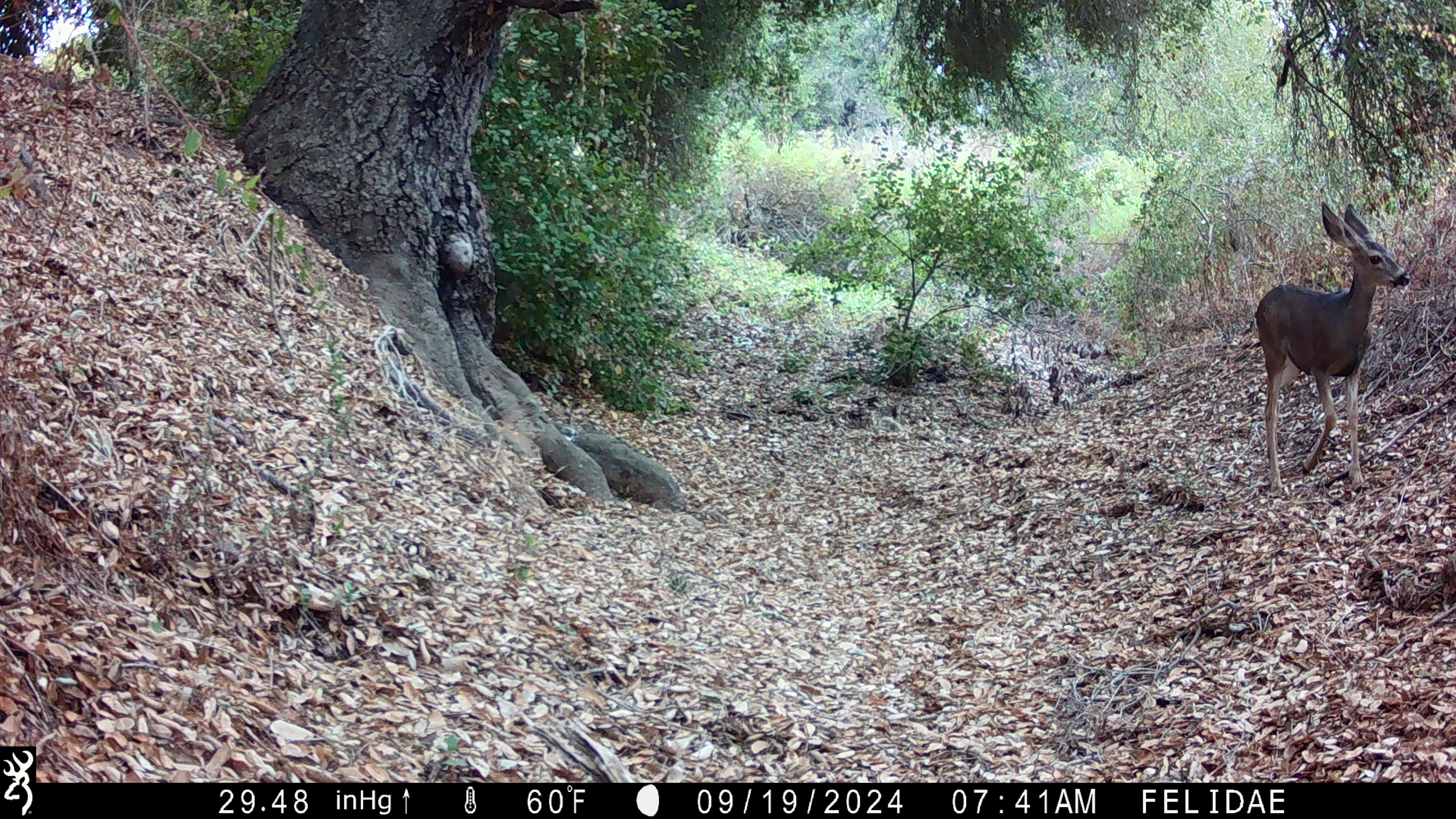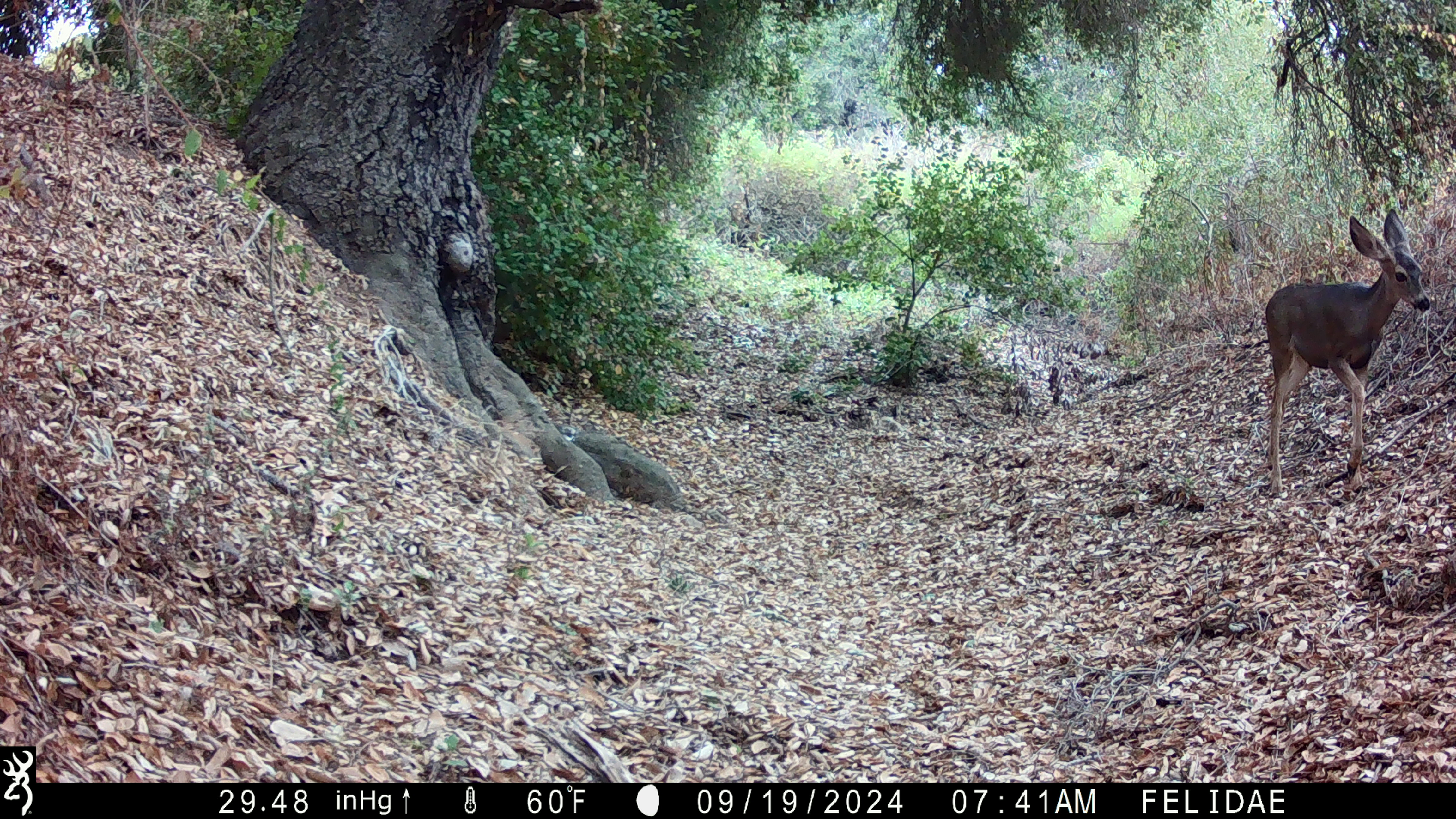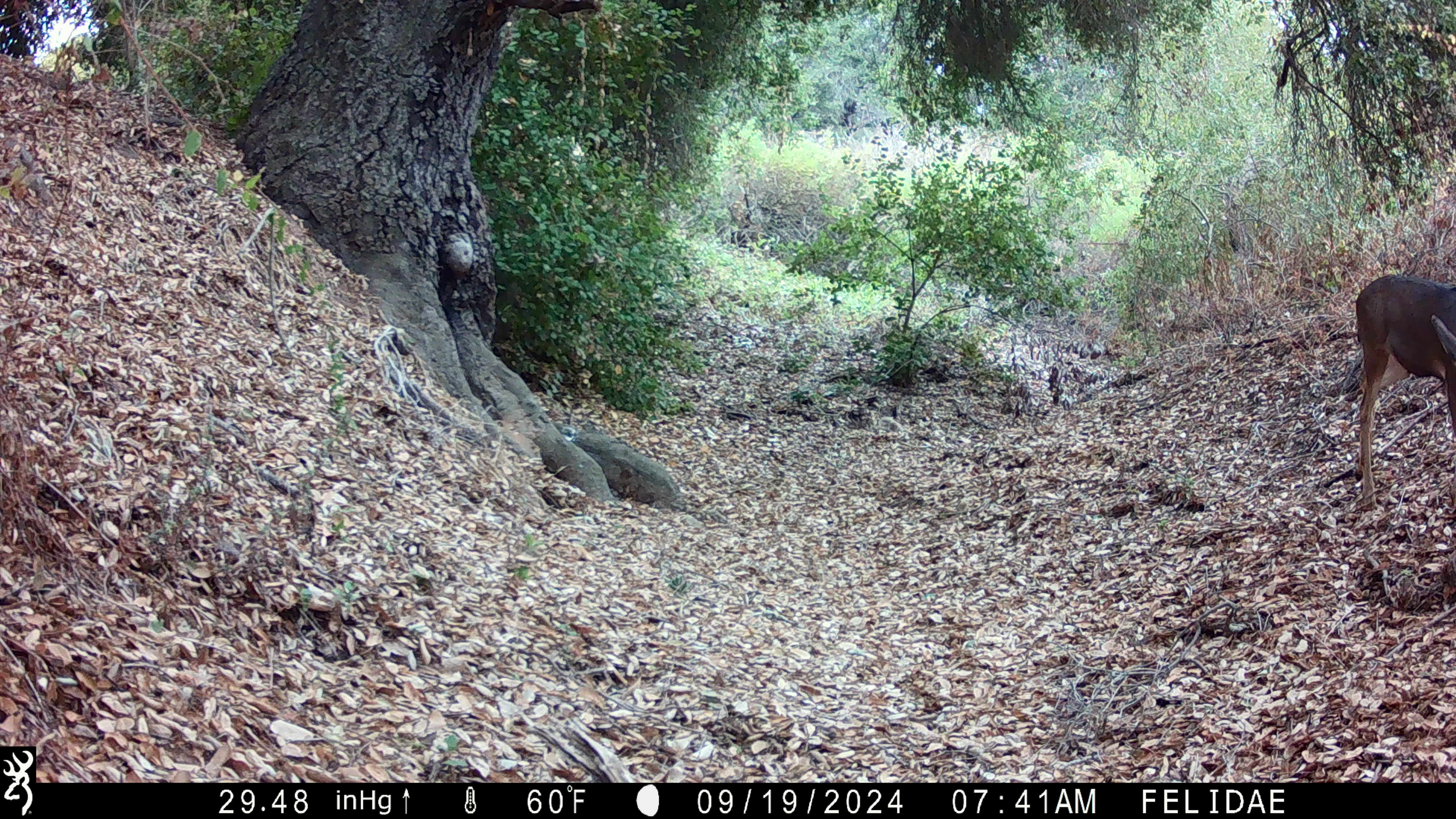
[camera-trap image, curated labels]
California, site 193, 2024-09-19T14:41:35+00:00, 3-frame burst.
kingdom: Animalia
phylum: Chordata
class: Mammalia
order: Artiodactyla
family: Cervidae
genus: Odocoileus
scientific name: Odocoileus hemionus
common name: mule deer